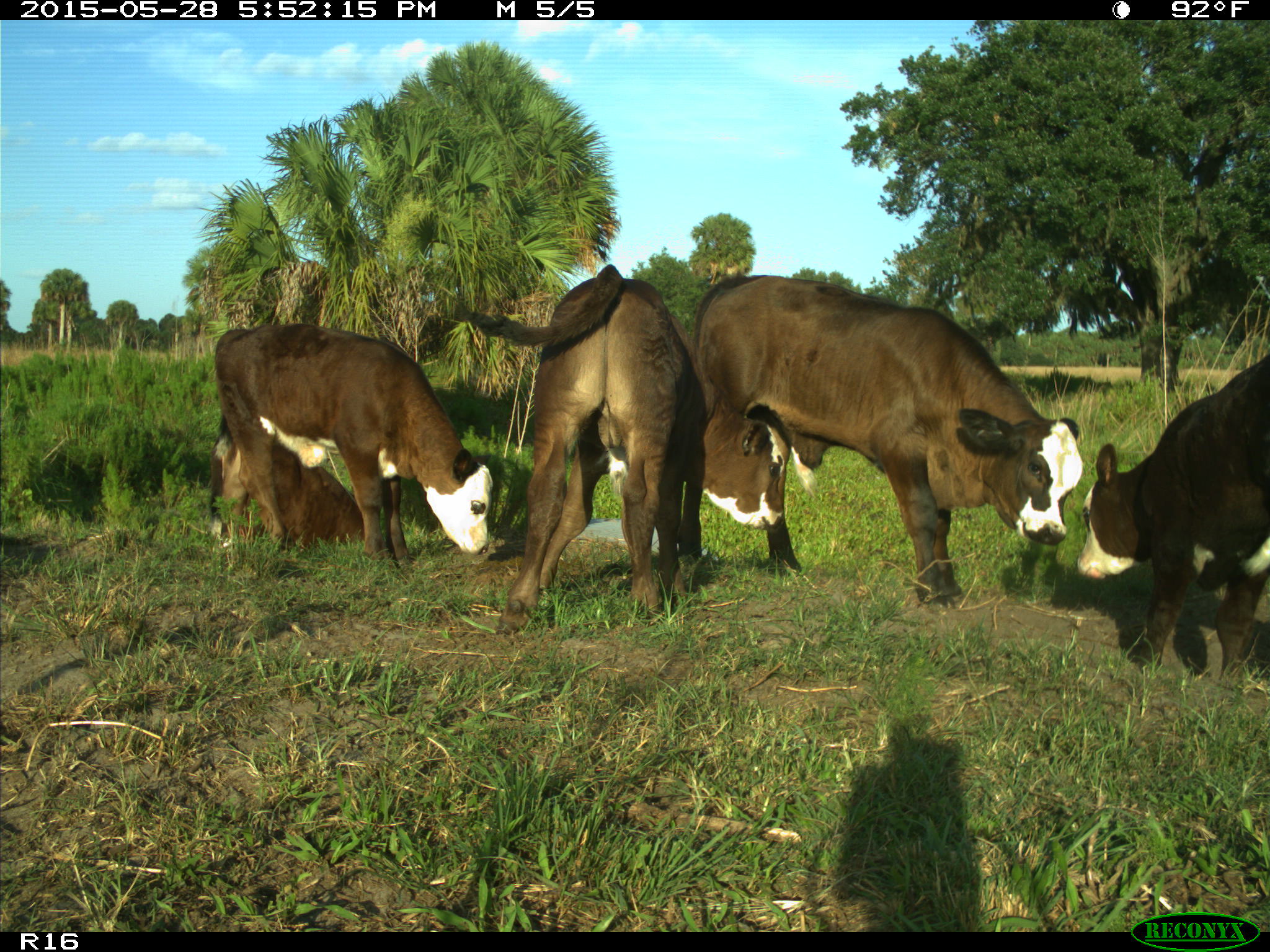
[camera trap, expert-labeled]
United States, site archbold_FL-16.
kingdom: Animalia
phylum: Chordata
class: Mammalia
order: Artiodactyla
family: Bovidae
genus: Bos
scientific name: Bos taurus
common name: domestic cow